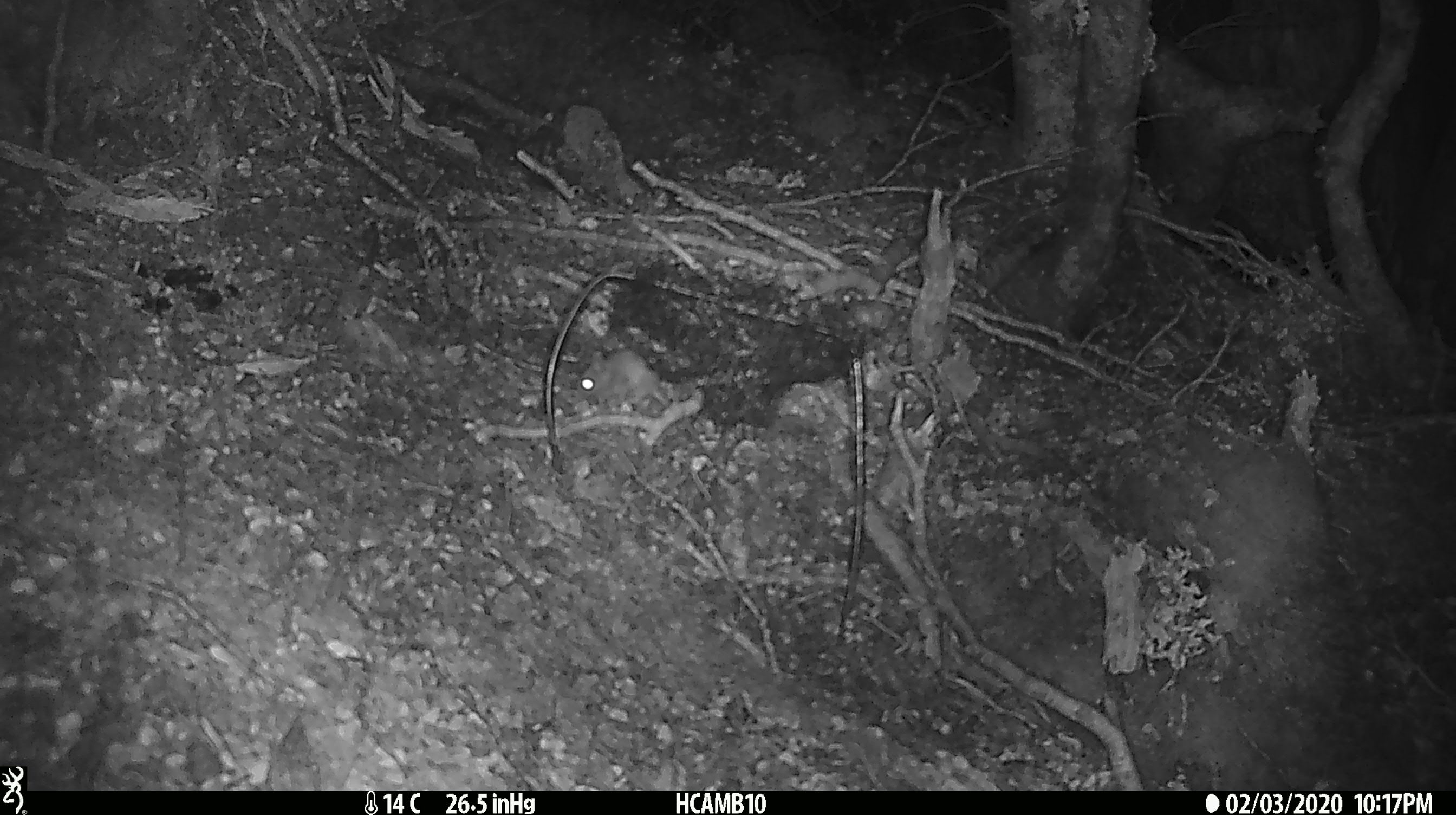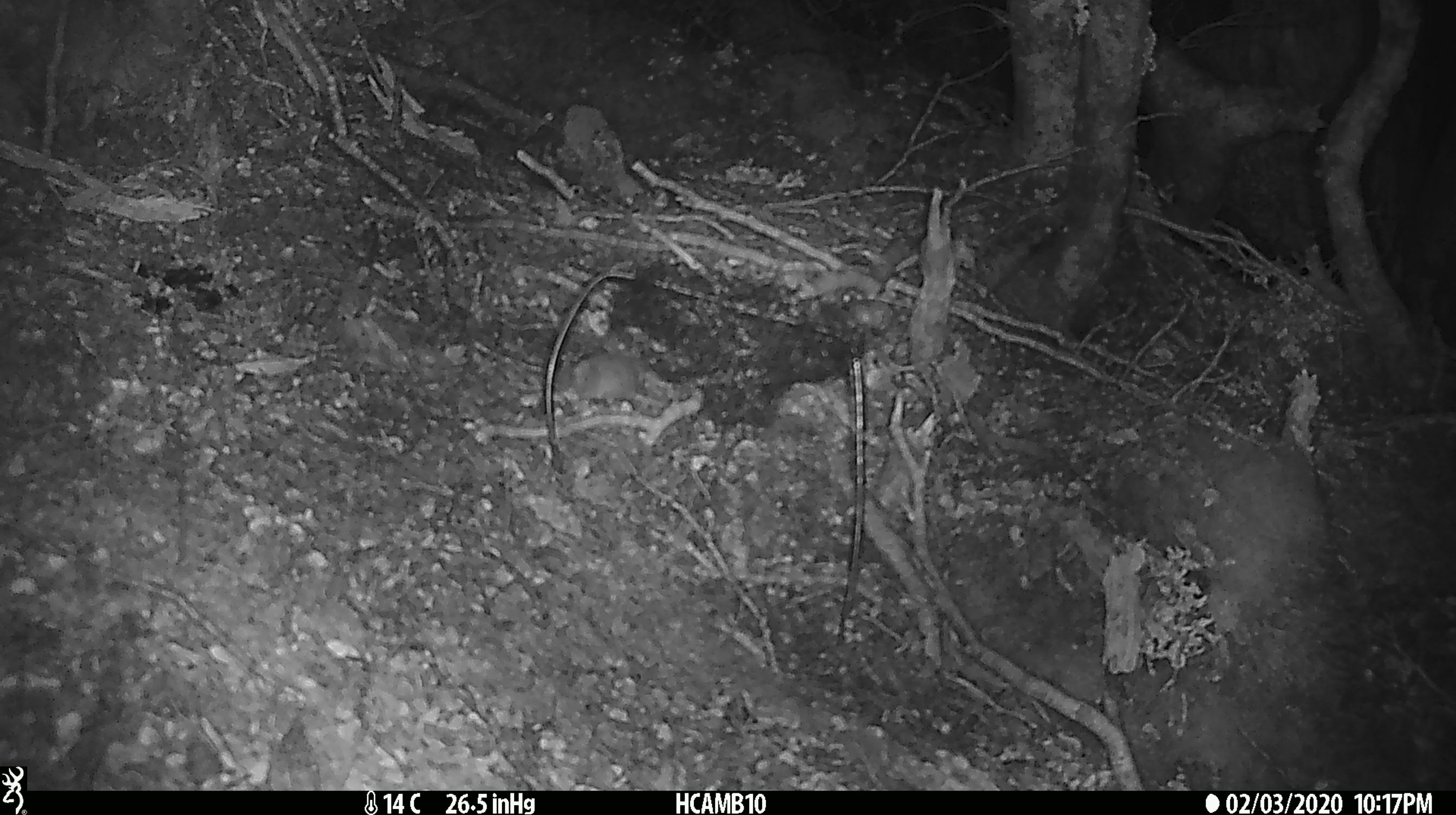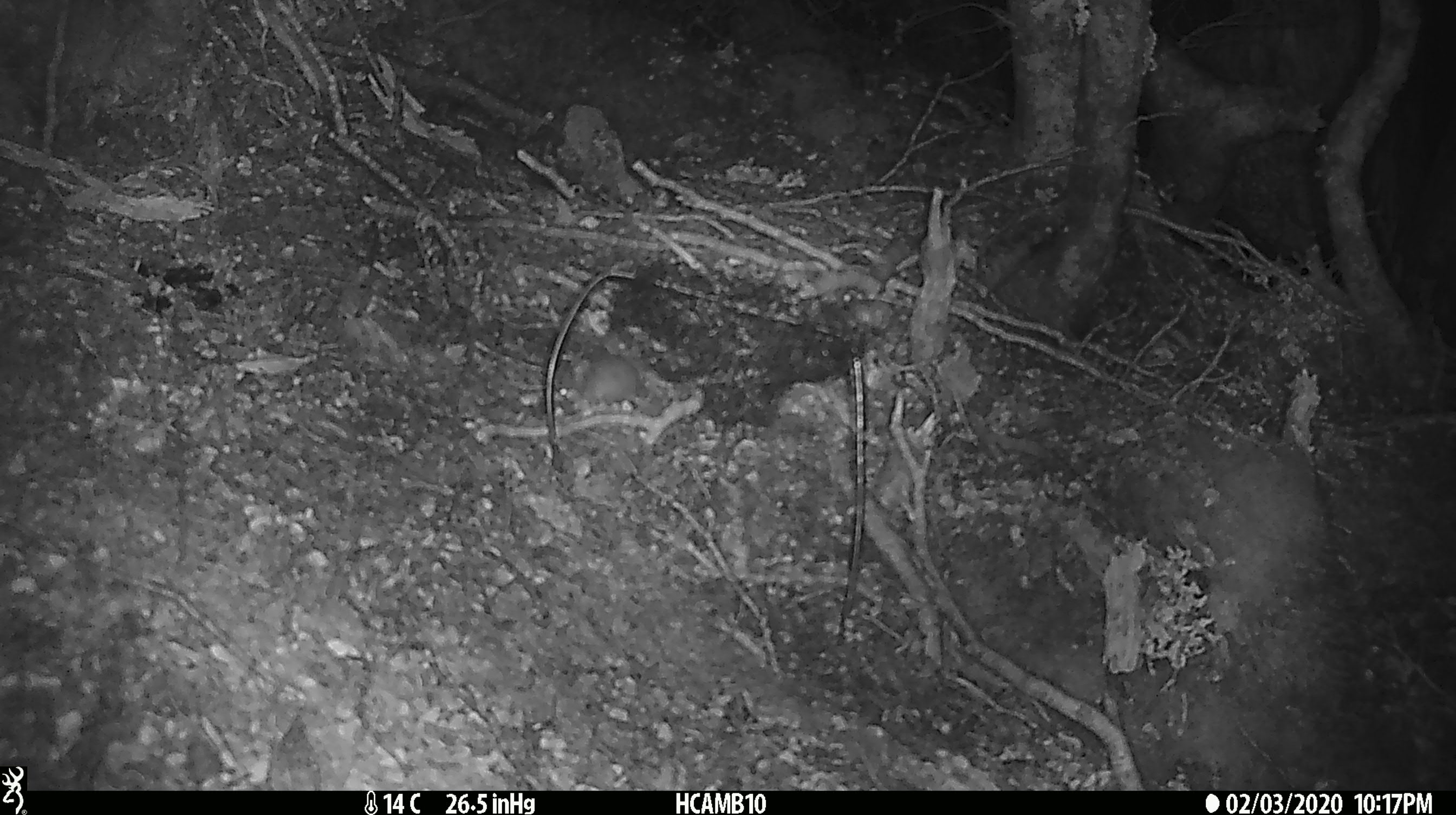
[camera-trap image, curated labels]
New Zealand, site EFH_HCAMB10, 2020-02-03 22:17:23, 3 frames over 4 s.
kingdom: Animalia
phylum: Chordata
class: Mammalia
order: Rodentia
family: Muridae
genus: Mus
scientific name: Mus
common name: mouse